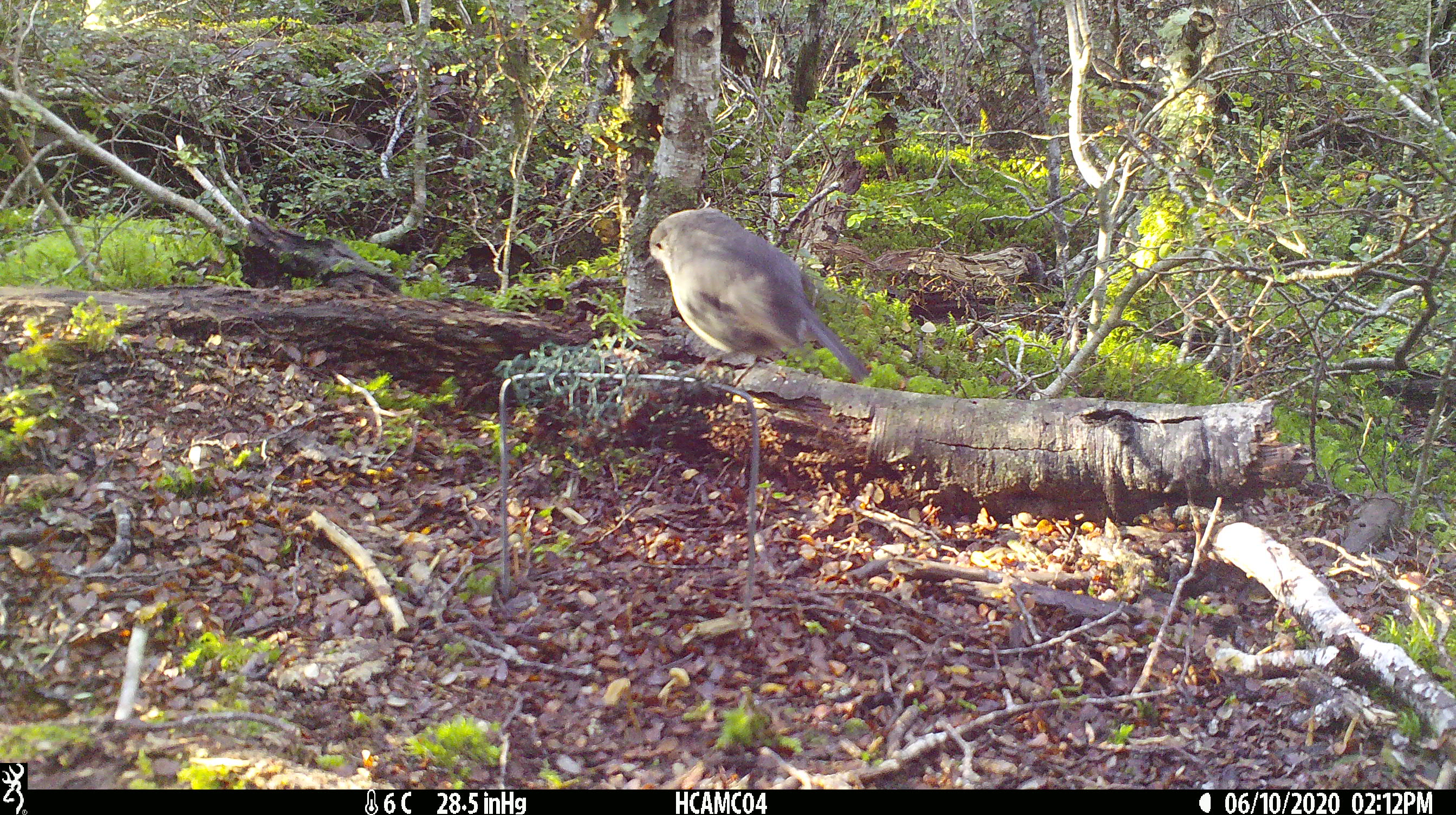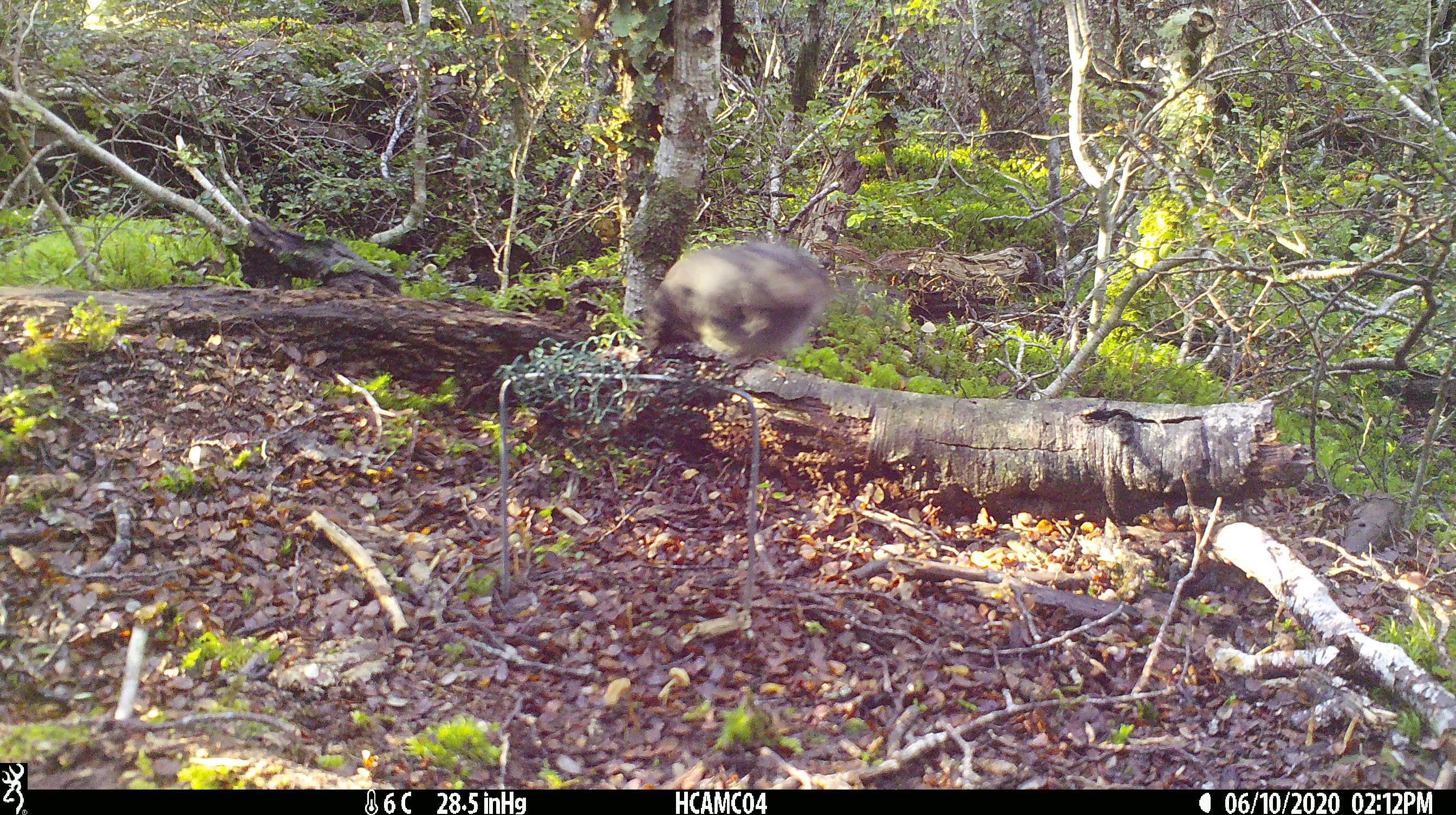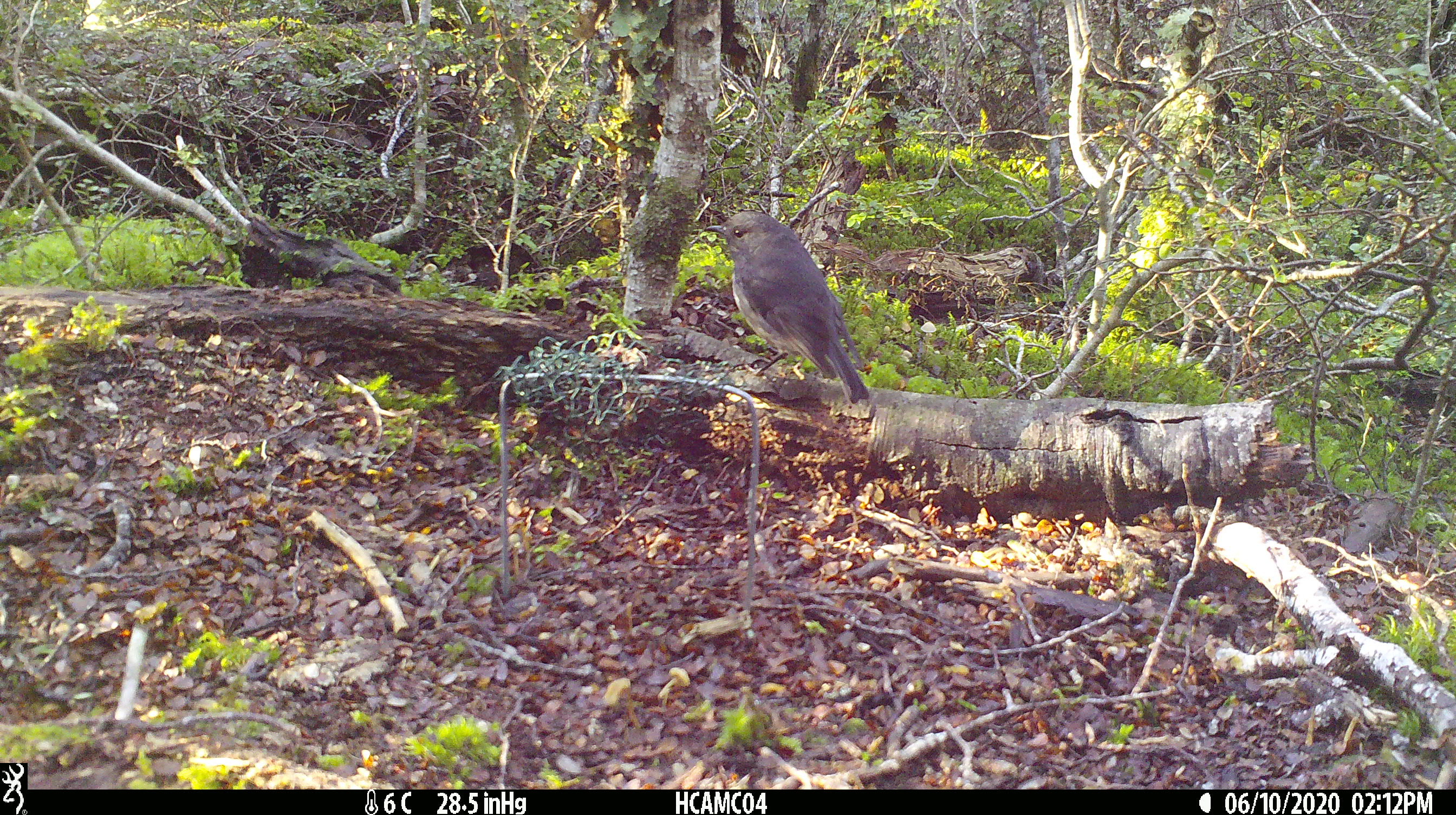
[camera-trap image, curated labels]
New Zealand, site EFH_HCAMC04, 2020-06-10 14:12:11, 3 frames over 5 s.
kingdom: Animalia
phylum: Chordata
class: Aves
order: Passeriformes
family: Petroicidae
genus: Petroica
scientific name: Petroica australis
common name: new zealand robin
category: robin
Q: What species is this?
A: Robin (new zealand robin) (Petroica australis).